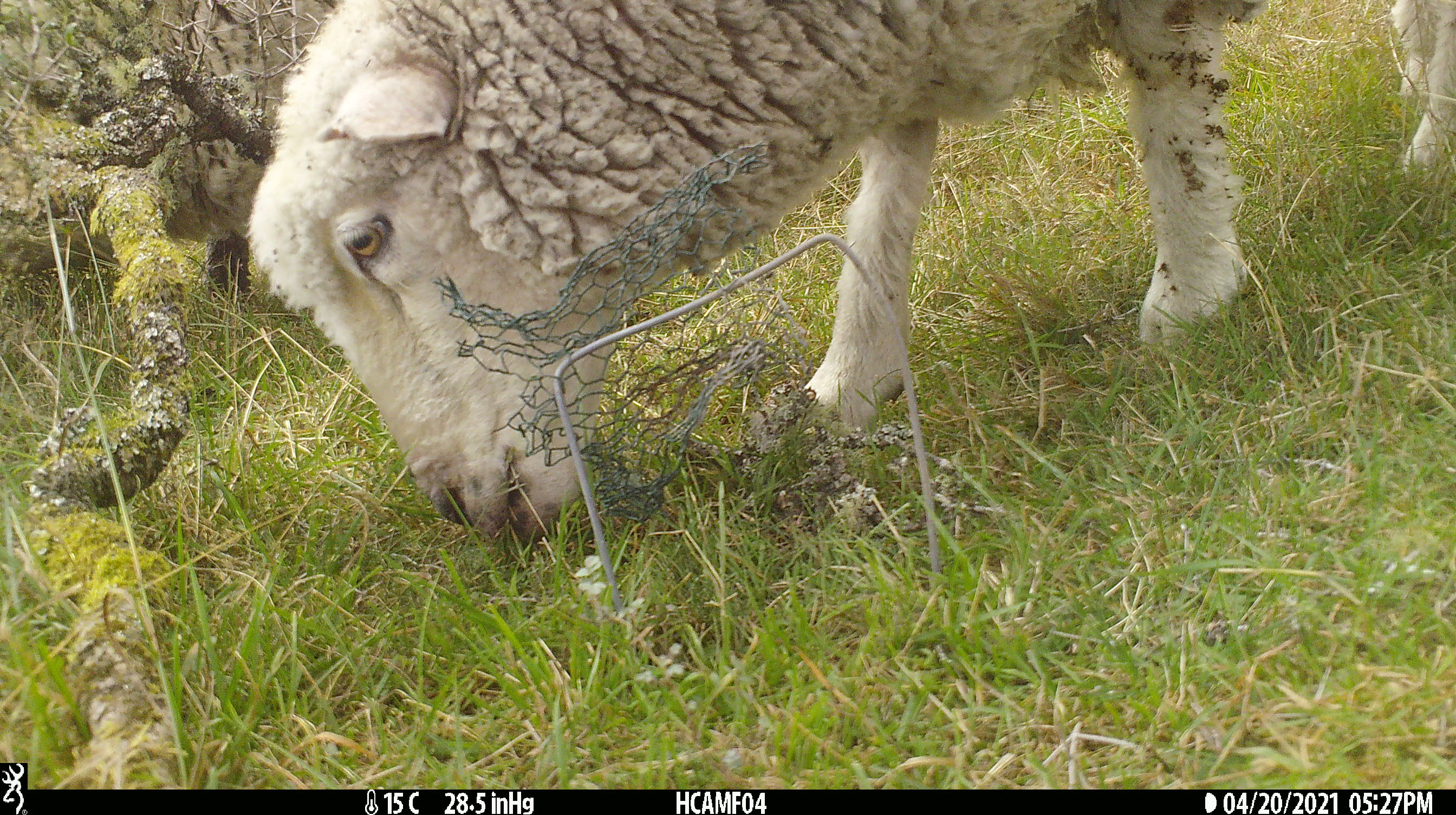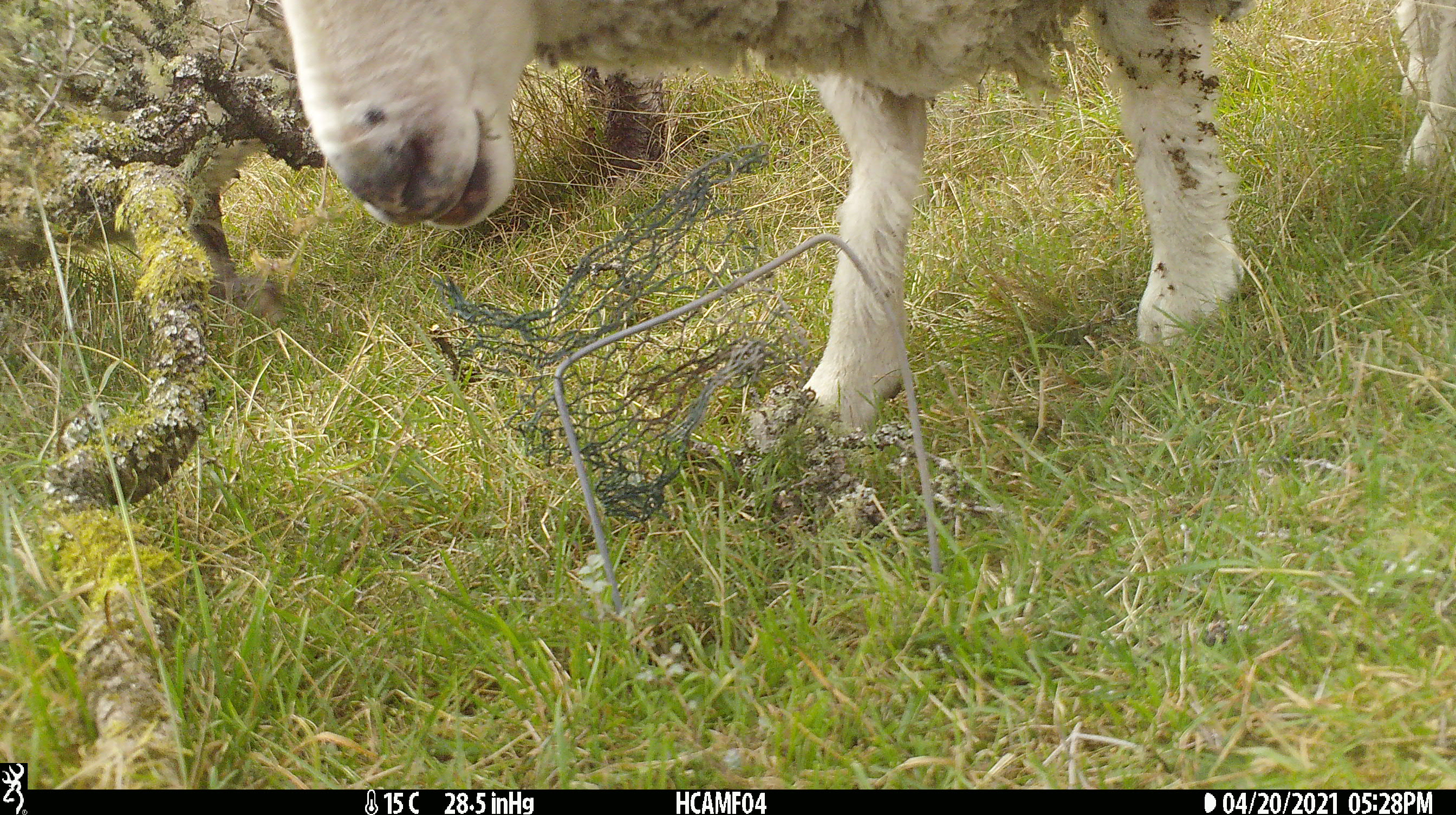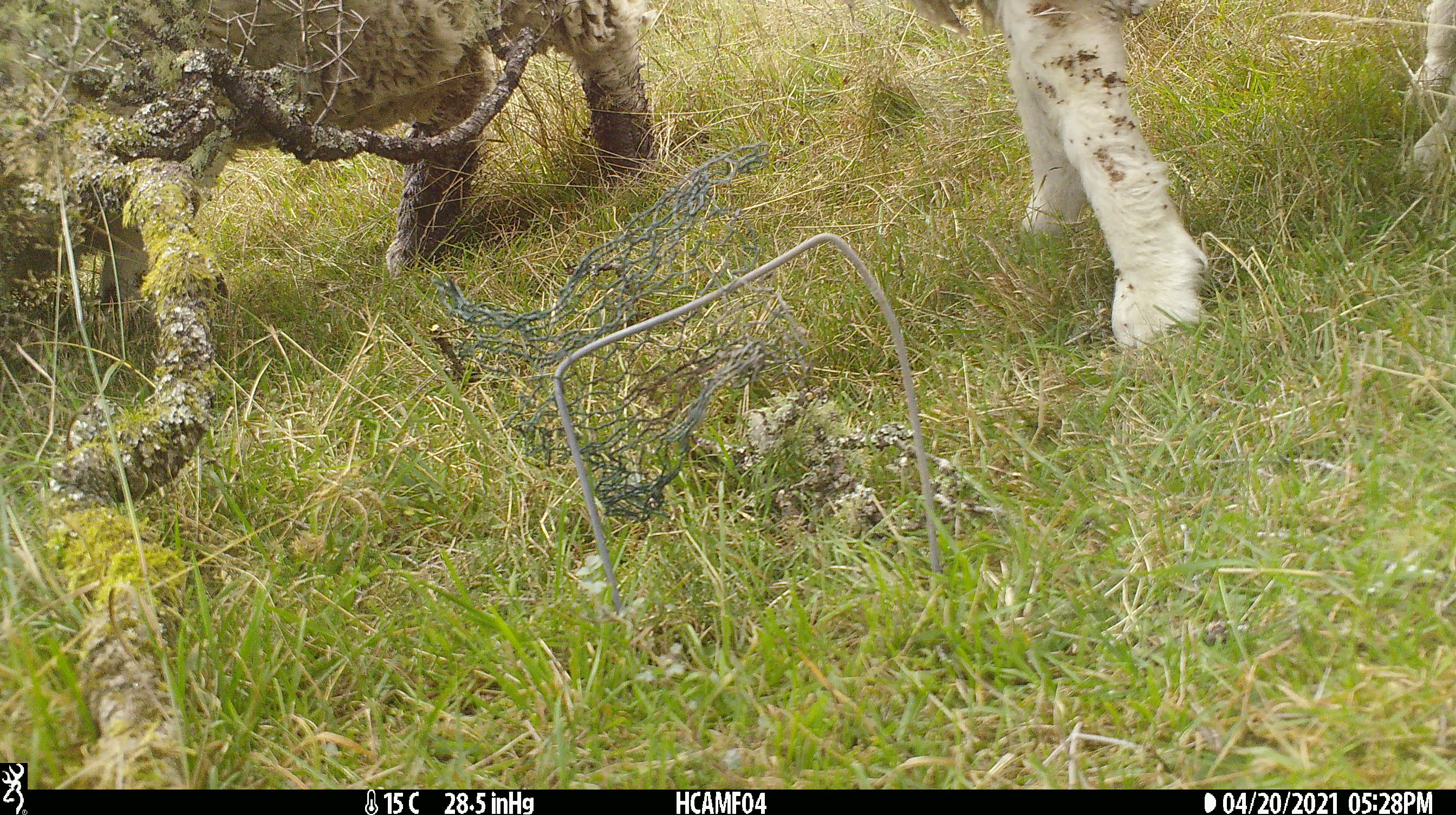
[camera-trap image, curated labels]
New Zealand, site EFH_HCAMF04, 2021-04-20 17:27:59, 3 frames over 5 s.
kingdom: Animalia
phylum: Chordata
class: Mammalia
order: Artiodactyla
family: Bovidae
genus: Ovis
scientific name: Ovis aries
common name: domestic sheep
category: sheep